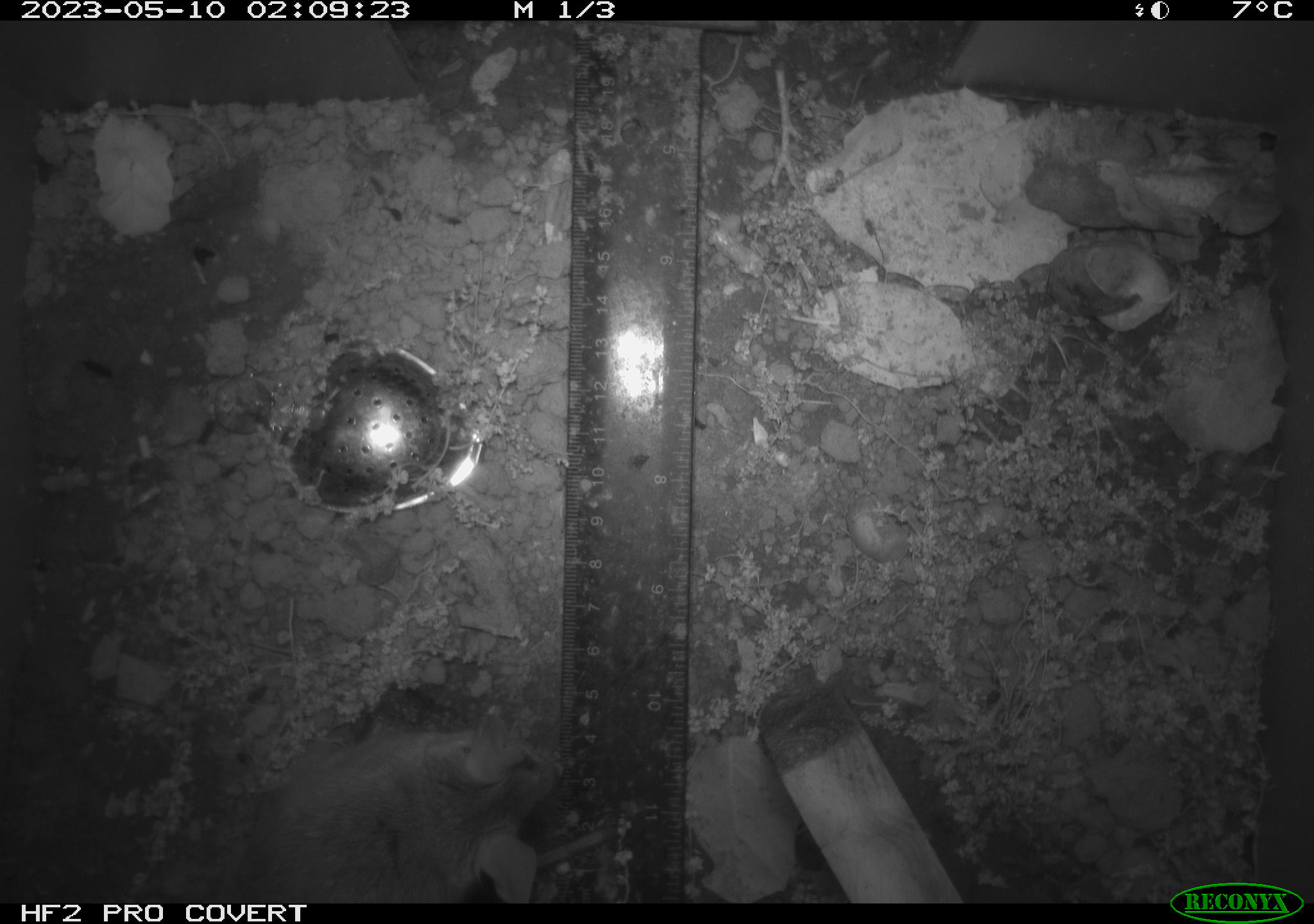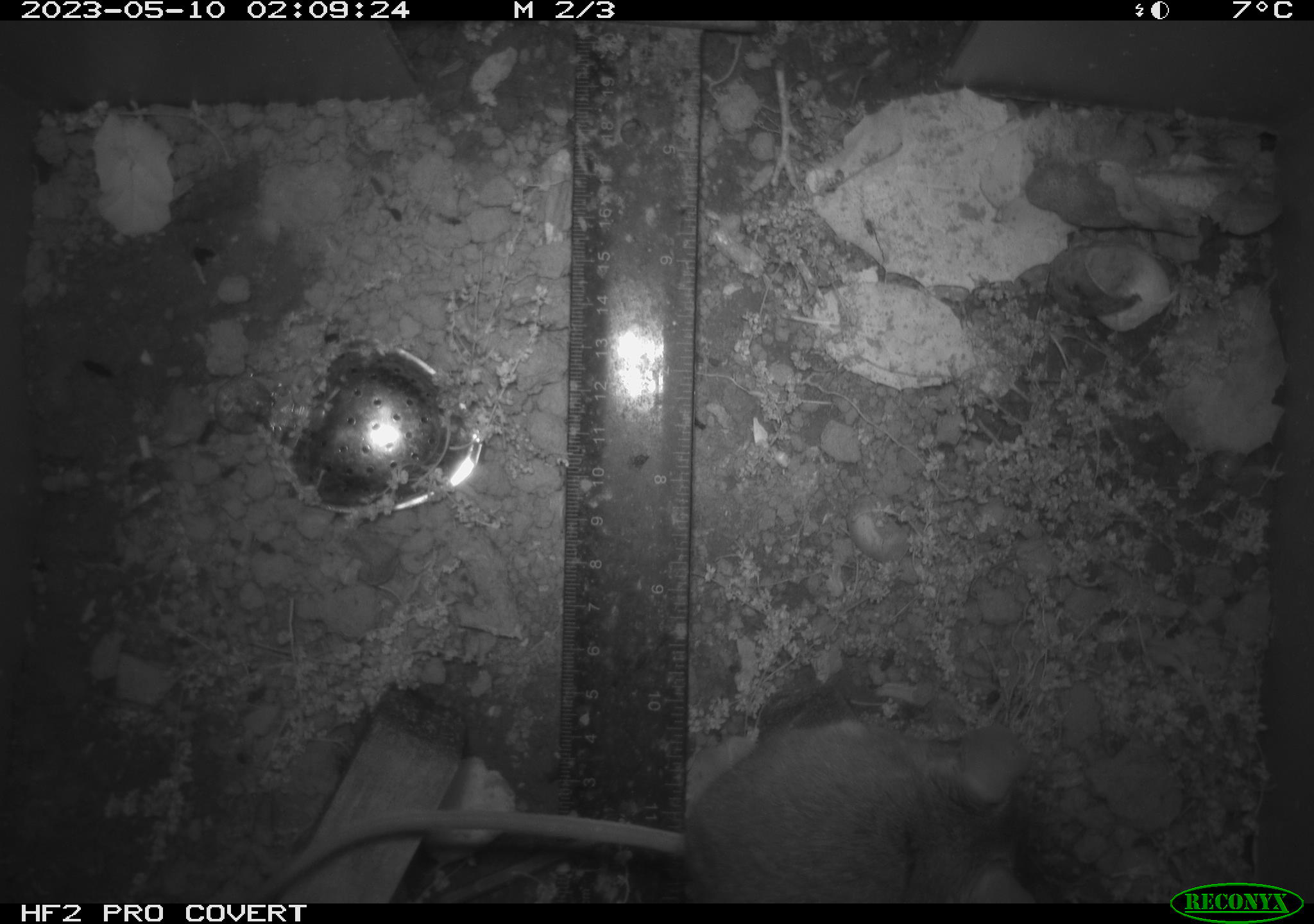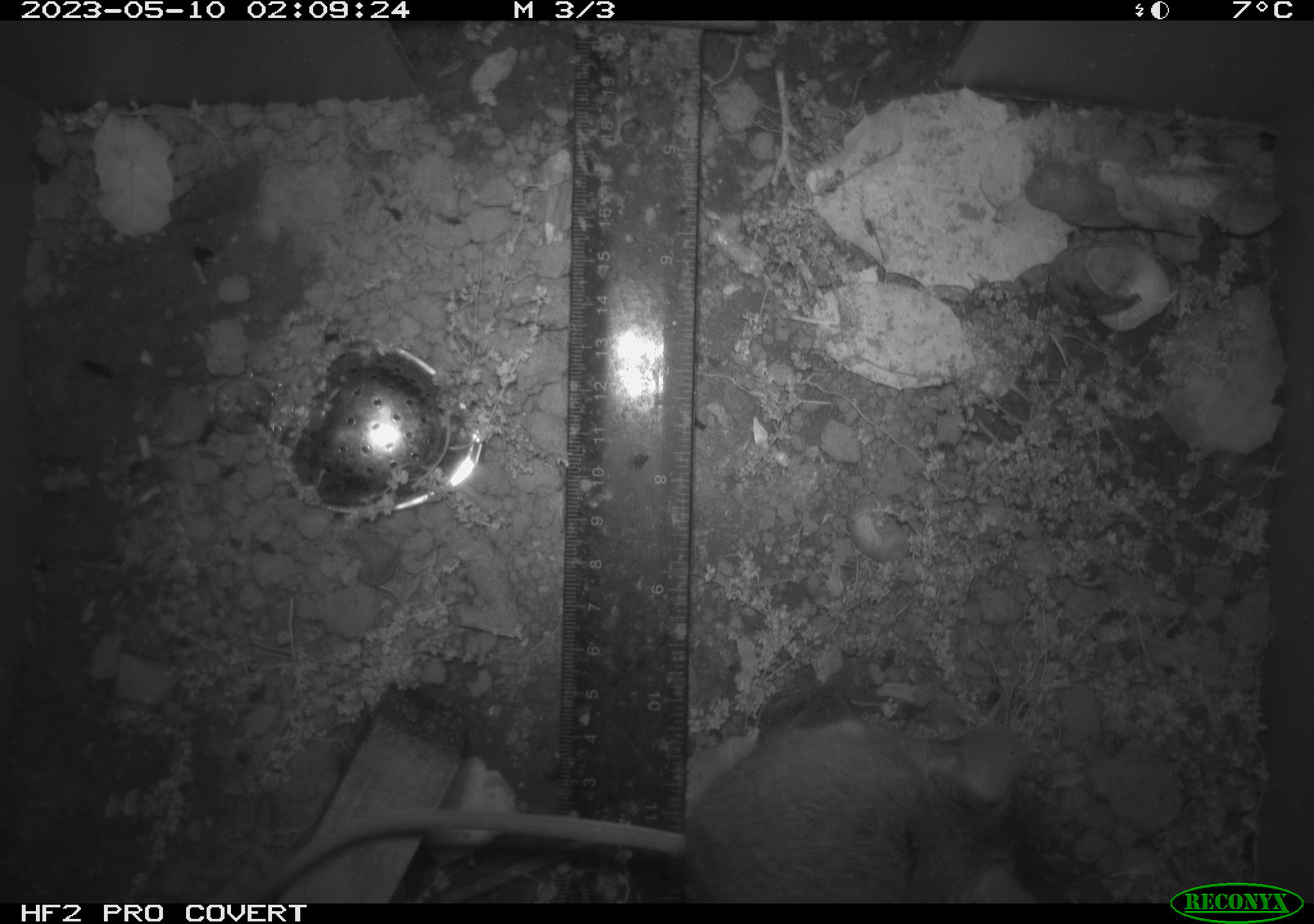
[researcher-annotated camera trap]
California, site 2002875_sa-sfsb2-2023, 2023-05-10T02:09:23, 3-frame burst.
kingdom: Animalia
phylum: Chordata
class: Mammalia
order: Rodentia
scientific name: Rodentia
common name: mouse species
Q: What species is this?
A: Mouse species (Rodentia).